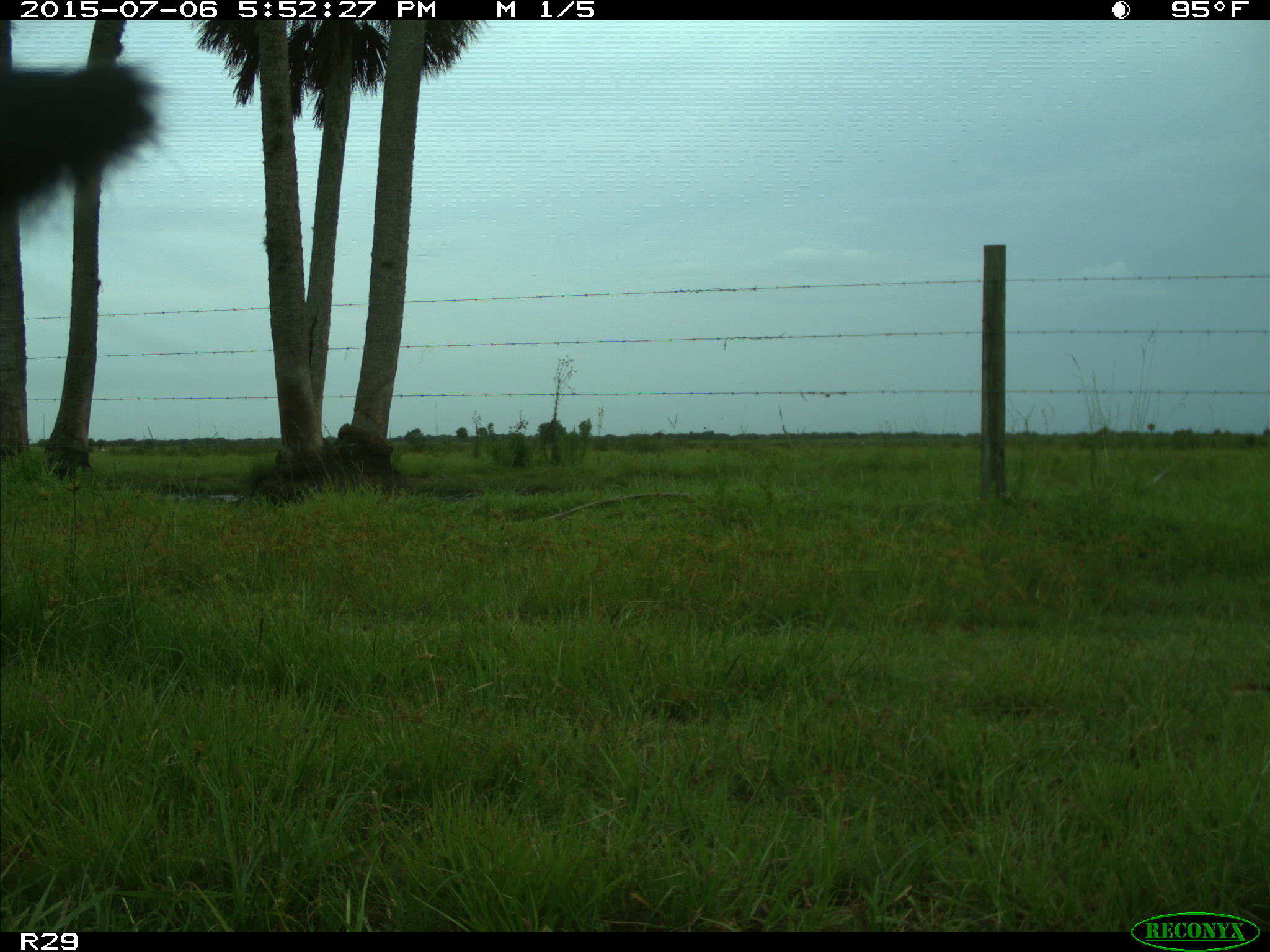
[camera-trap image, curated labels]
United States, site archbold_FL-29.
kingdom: Animalia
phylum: Chordata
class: Mammalia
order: Artiodactyla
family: Bovidae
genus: Bos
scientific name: Bos taurus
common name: domestic cow